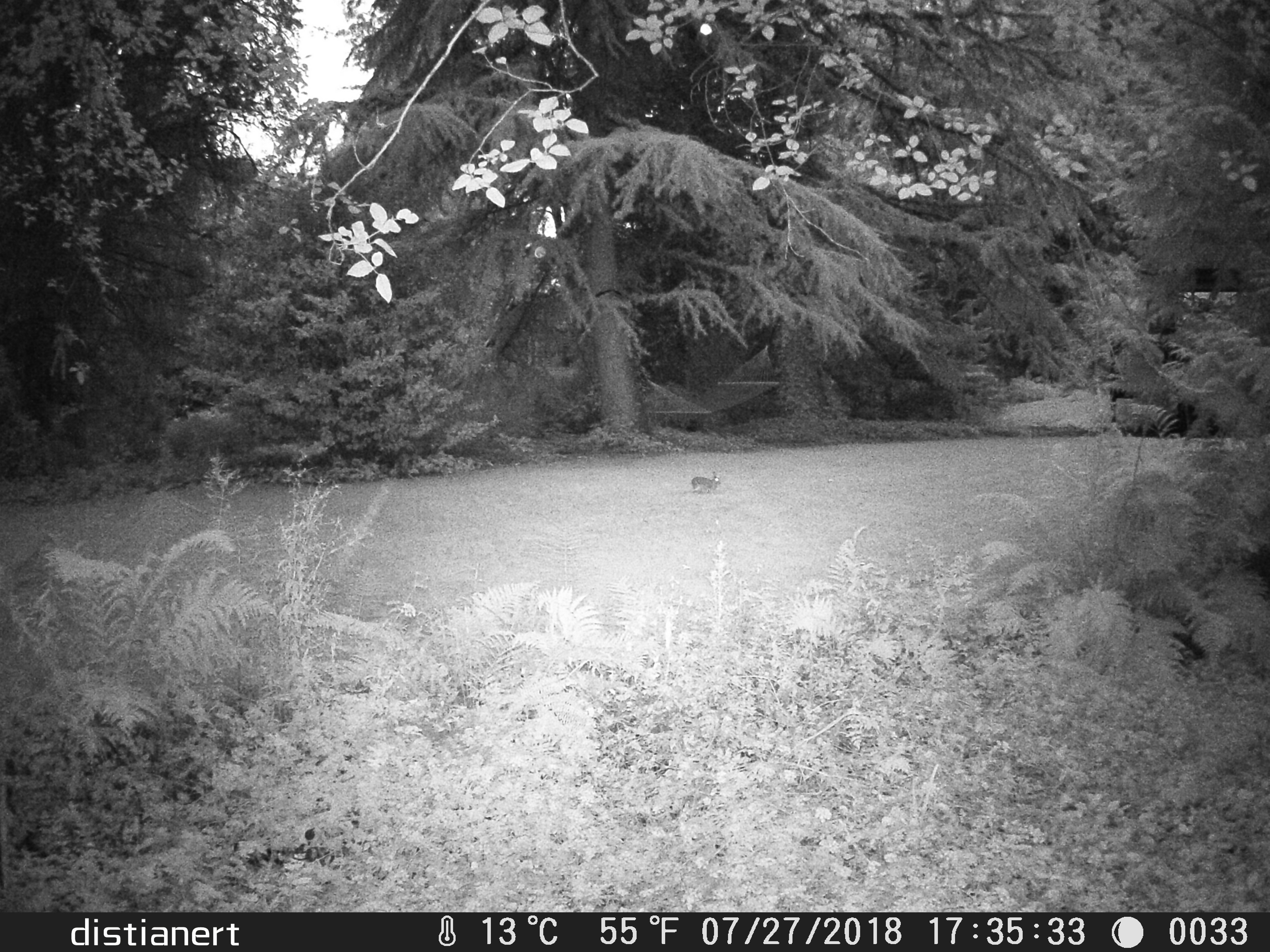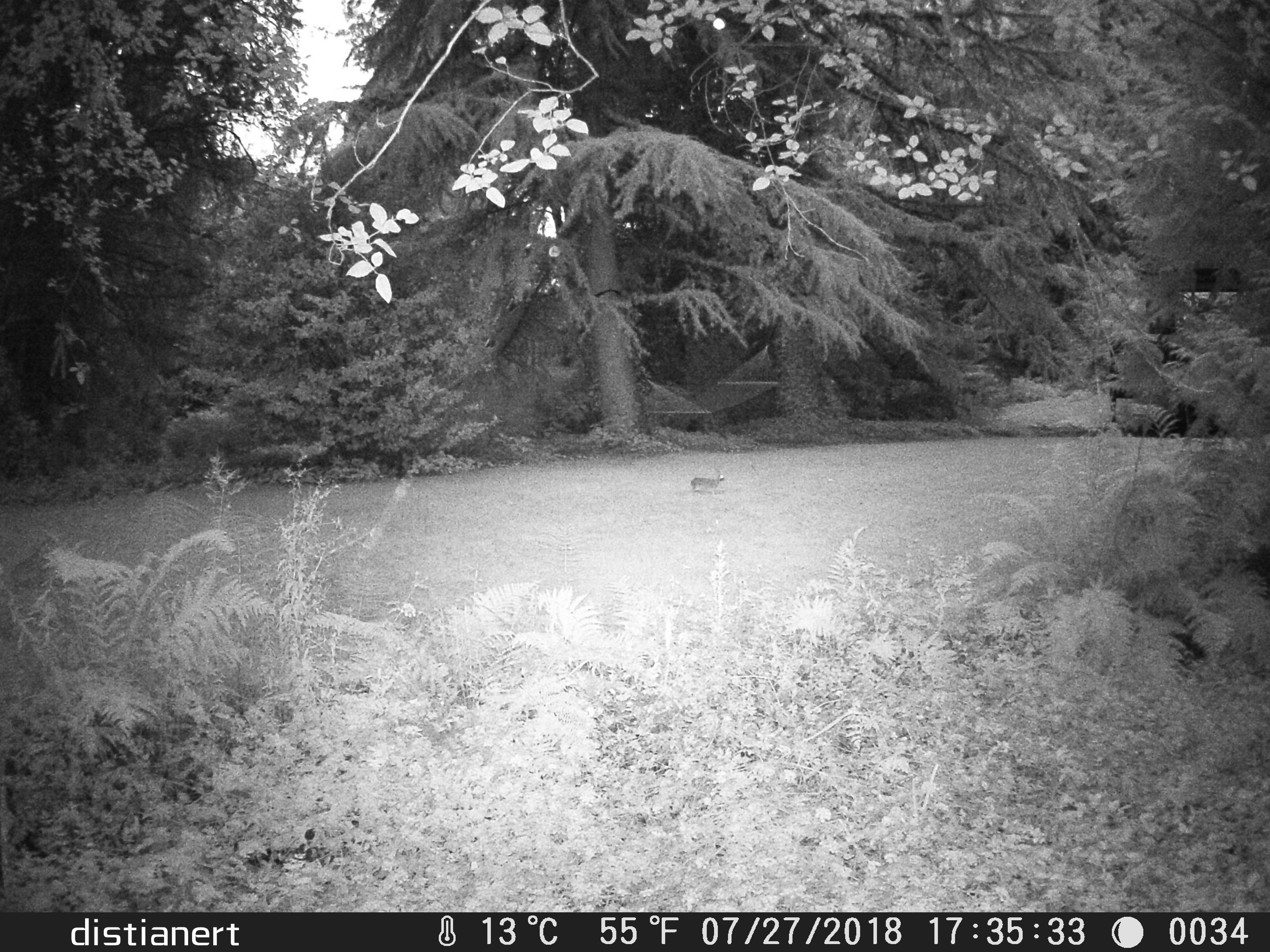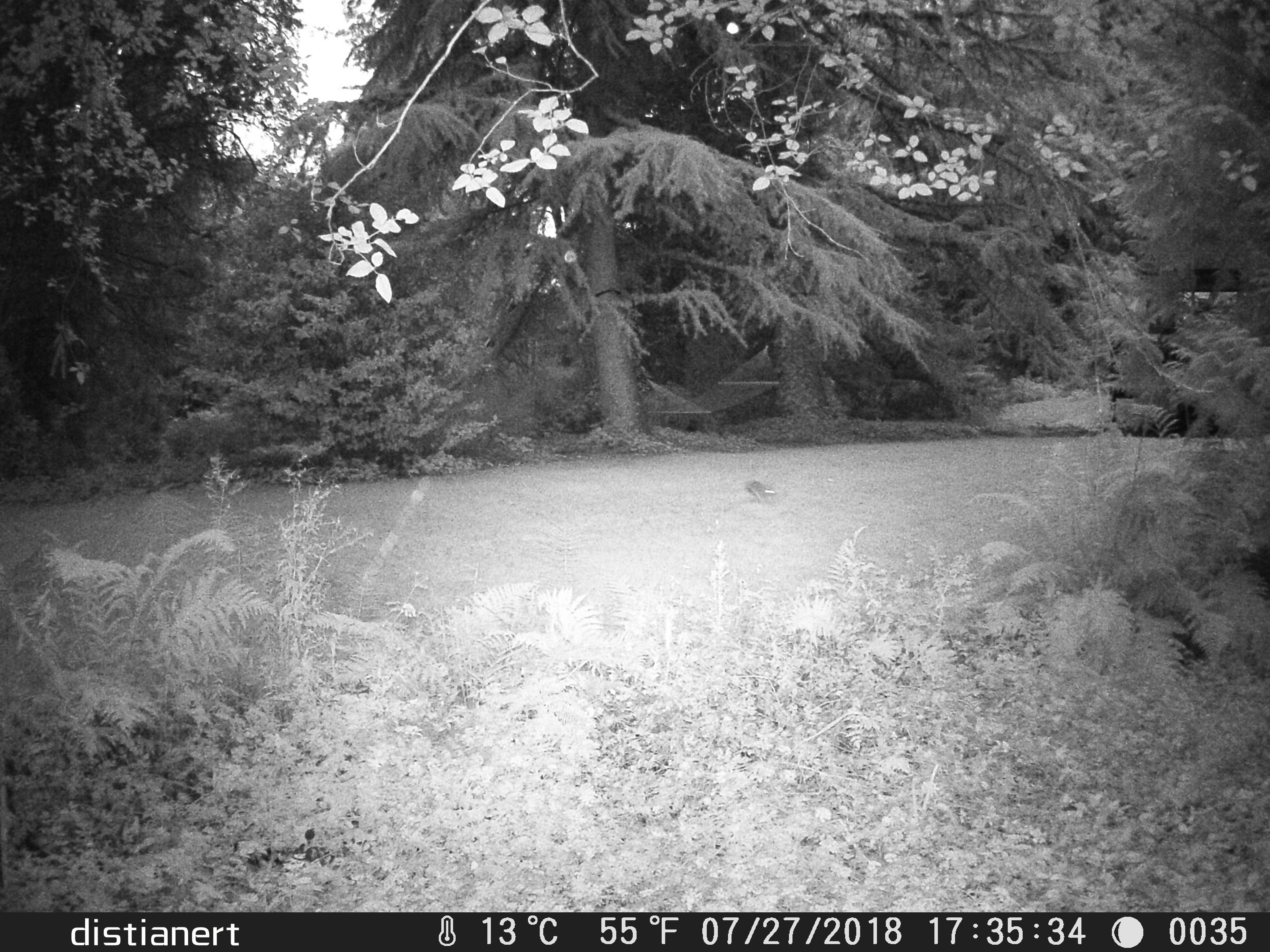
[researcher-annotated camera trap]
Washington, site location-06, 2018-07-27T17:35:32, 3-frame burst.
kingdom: Animalia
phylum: Chordata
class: Mammalia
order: Lagomorpha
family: Leporidae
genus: Sylvilagus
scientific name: Sylvilagus floridanus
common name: eastern cottontail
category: rabbit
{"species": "rabbit (eastern cottontail) (Sylvilagus floridanus)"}